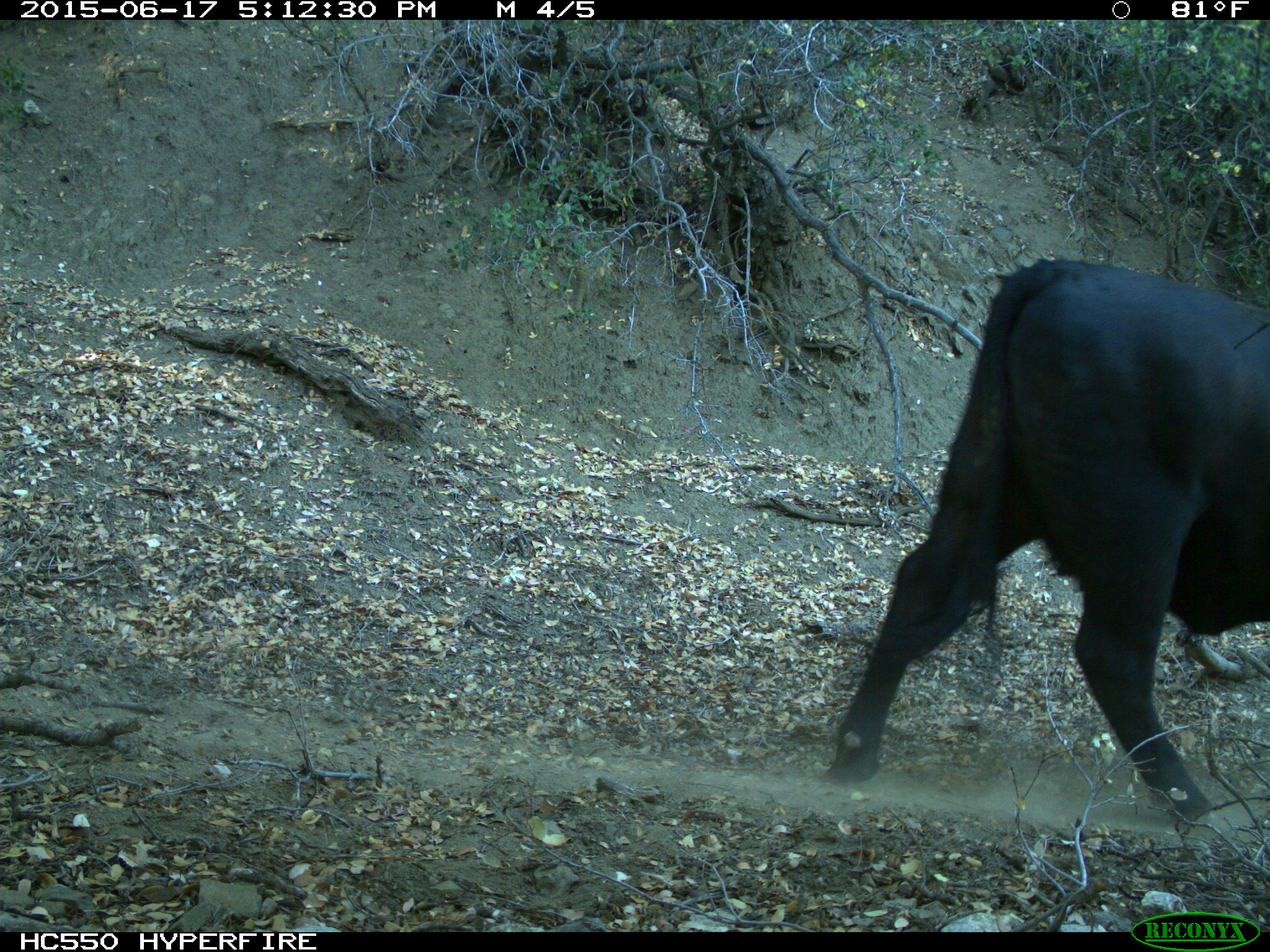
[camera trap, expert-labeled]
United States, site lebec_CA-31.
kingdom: Animalia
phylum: Chordata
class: Mammalia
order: Artiodactyla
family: Bovidae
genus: Bos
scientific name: Bos taurus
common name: domestic cow